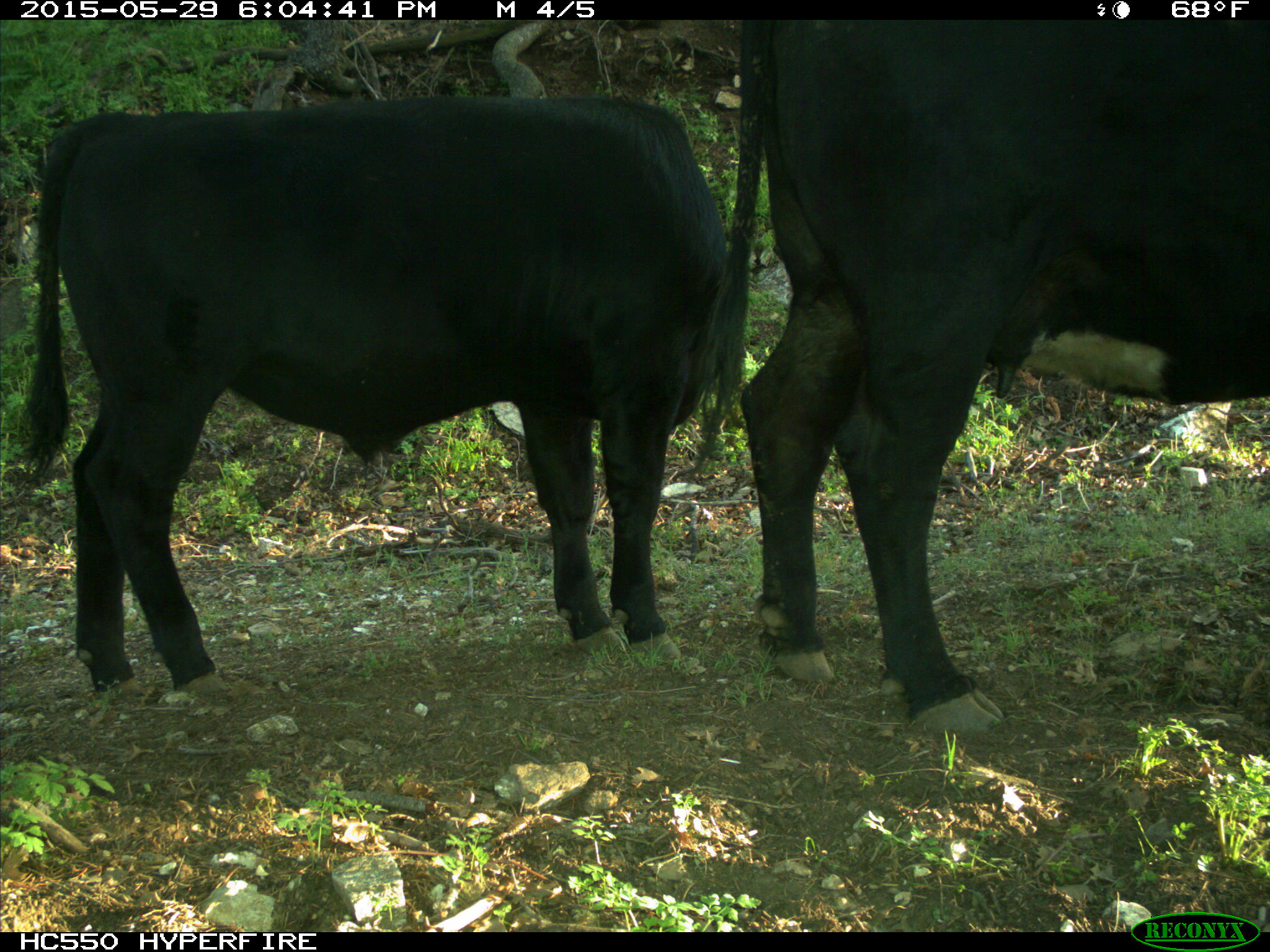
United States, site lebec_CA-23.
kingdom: Animalia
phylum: Chordata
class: Mammalia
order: Artiodactyla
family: Bovidae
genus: Bos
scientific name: Bos taurus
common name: domestic cow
Bos taurus (domestic cow).